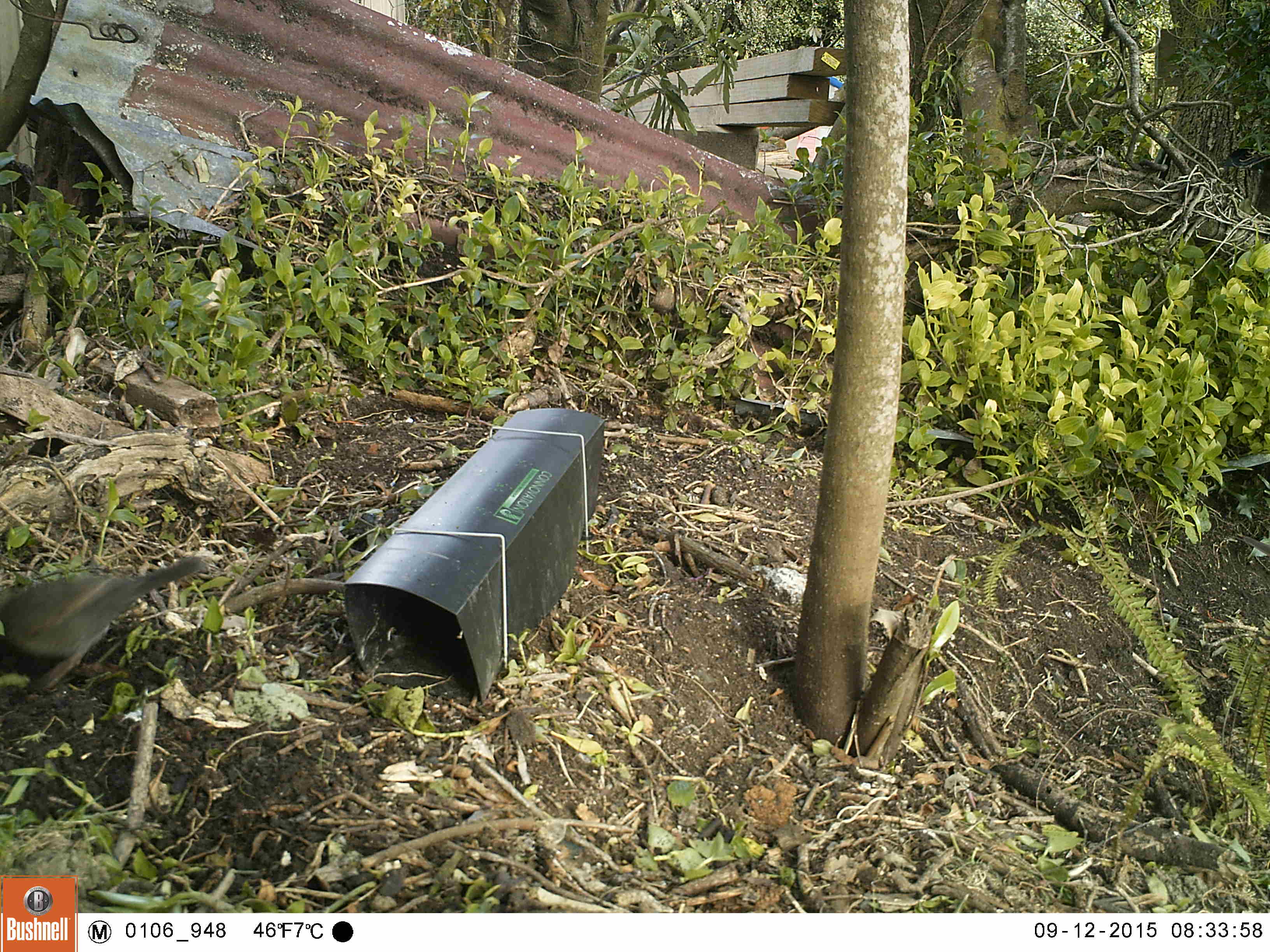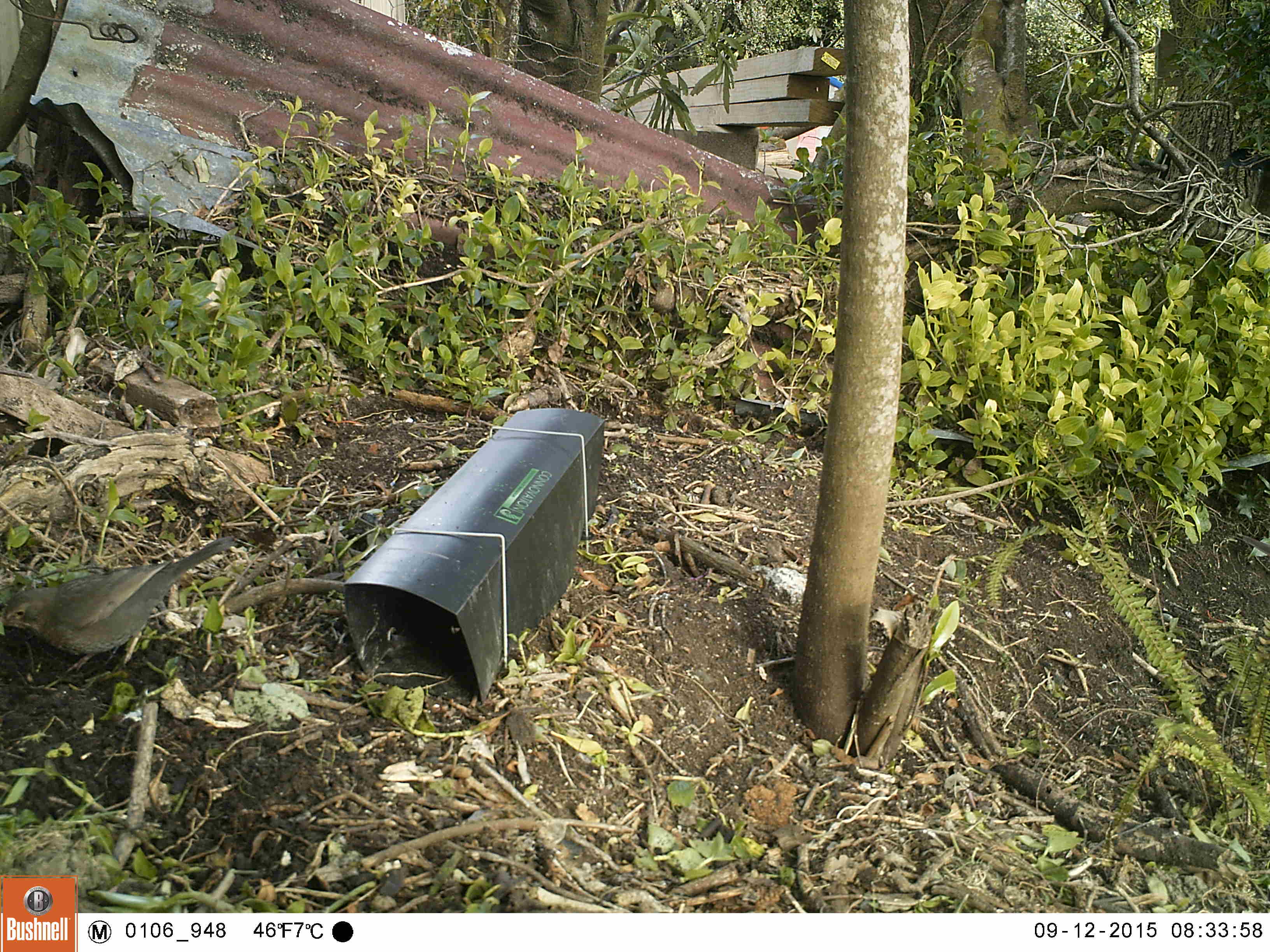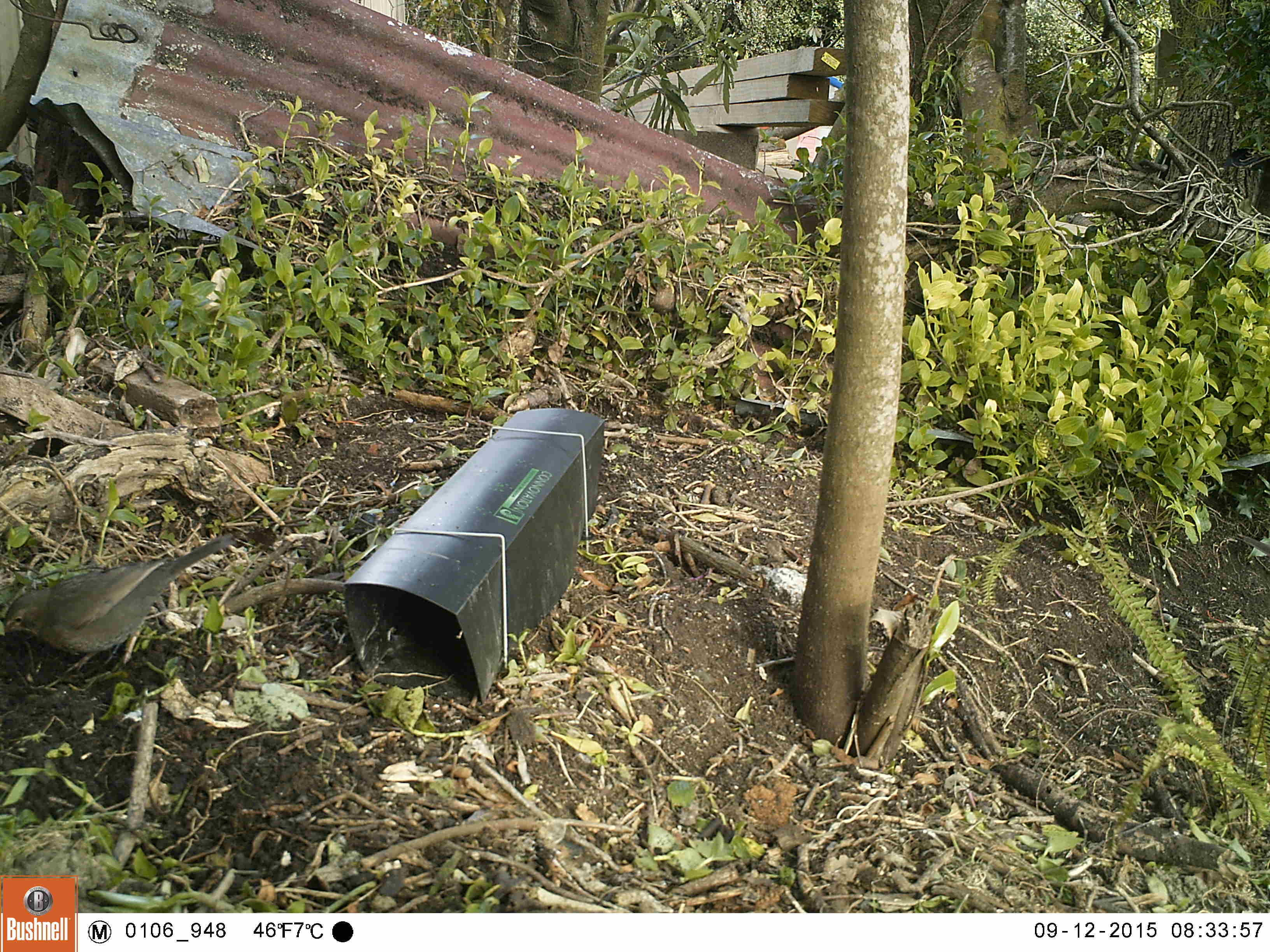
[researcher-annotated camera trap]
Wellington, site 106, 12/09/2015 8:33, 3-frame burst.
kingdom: Animalia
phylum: Chordata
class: Aves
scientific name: Aves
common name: bird